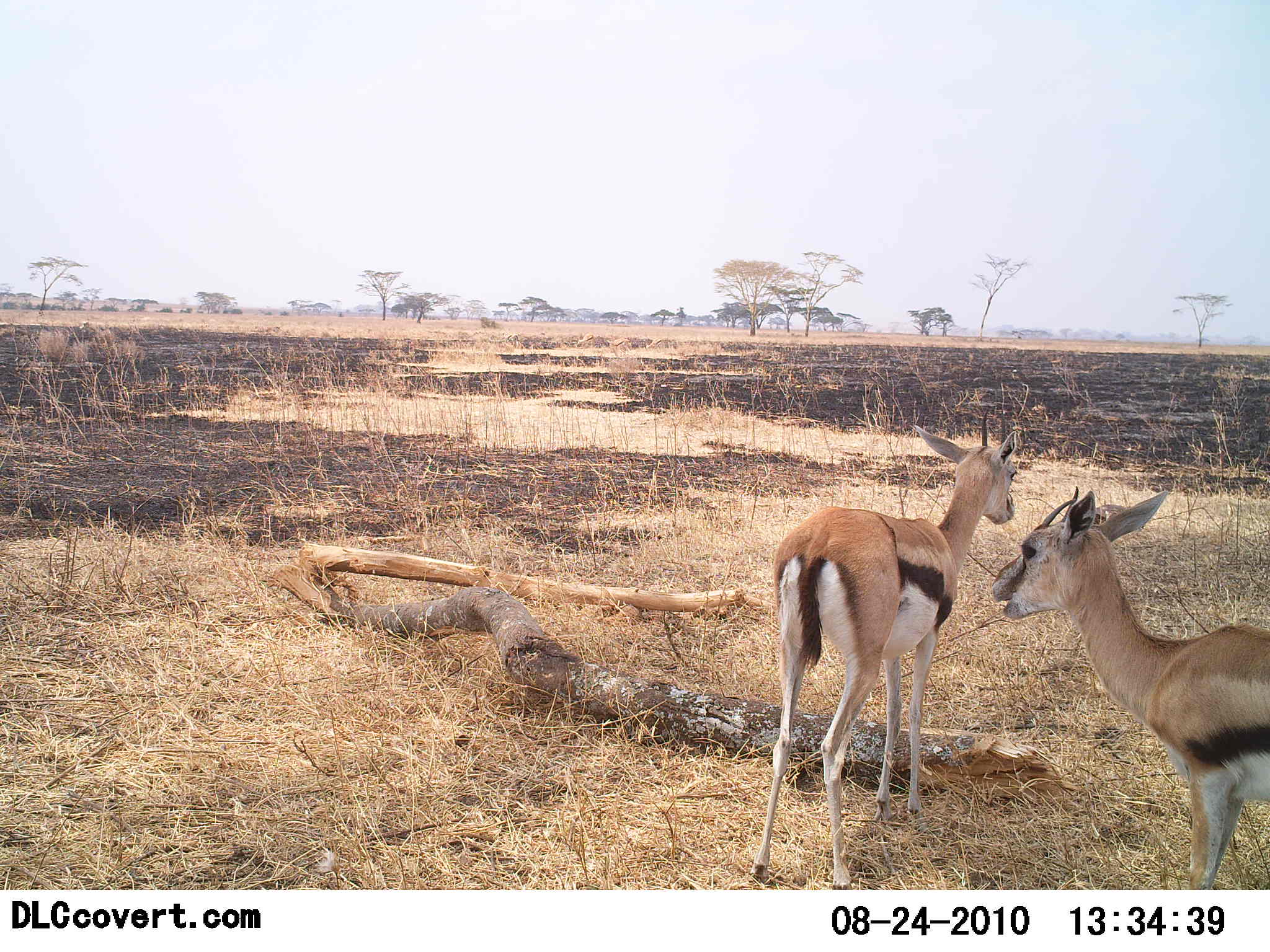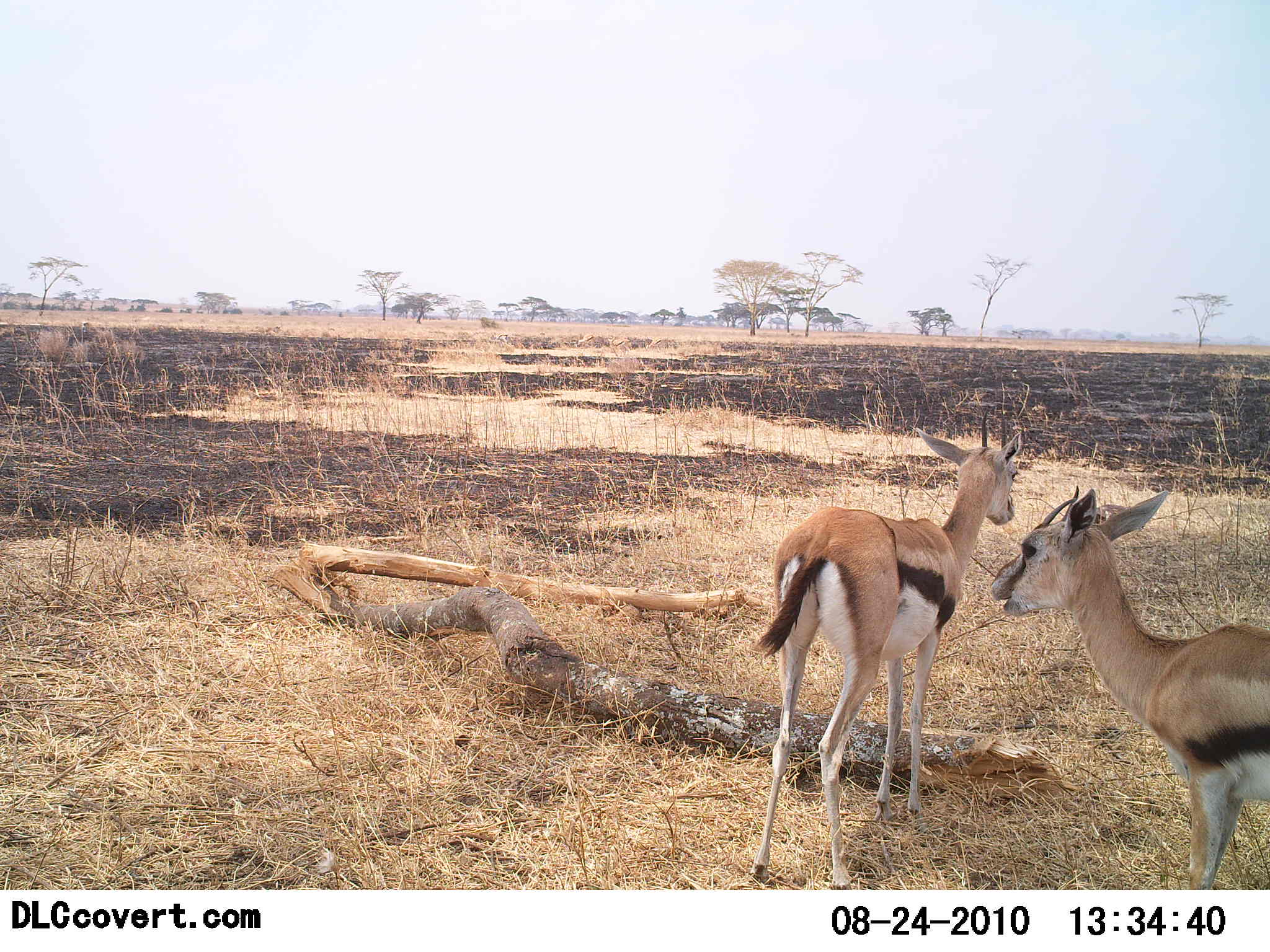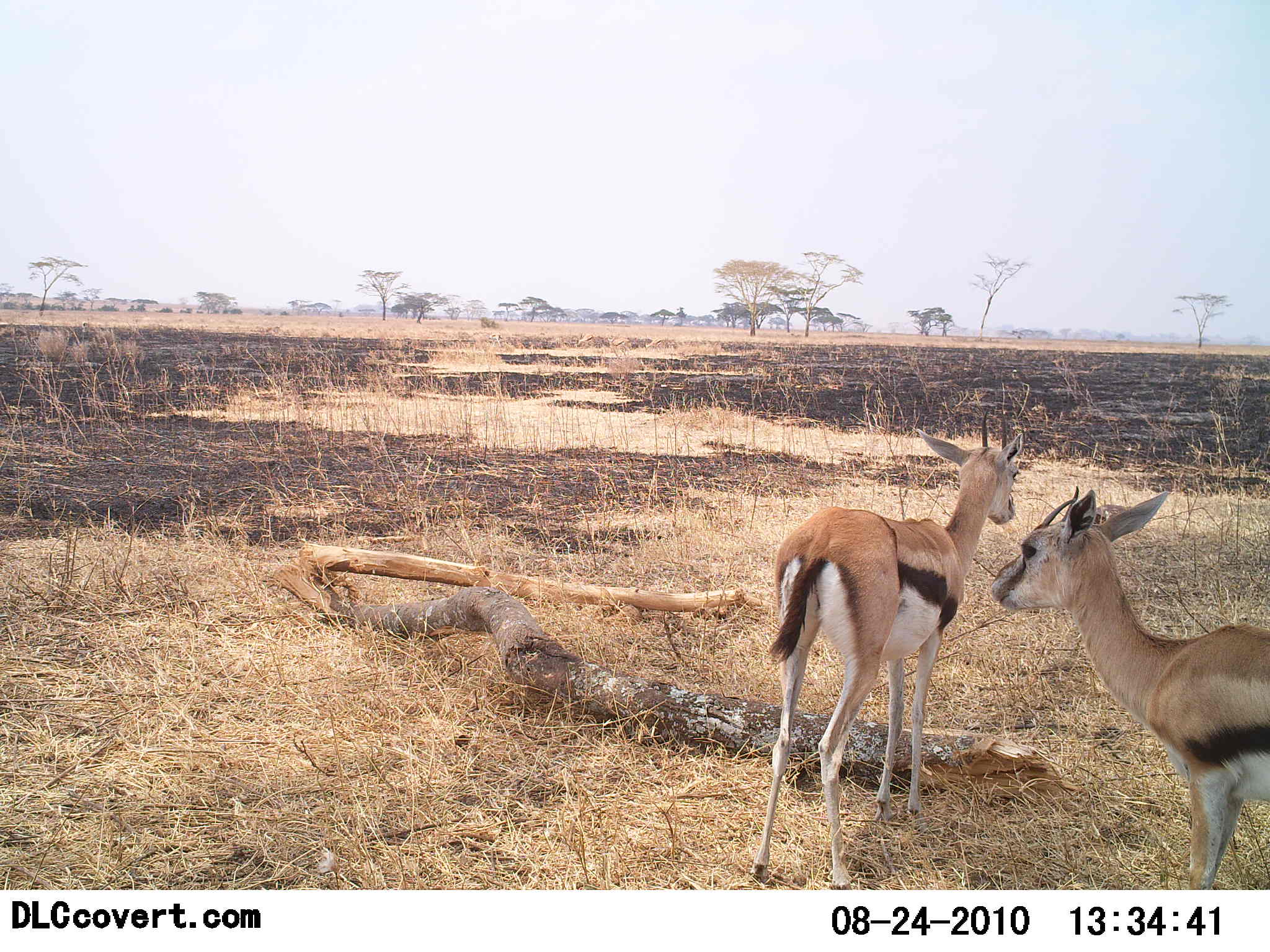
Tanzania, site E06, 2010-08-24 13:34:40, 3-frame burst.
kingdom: Animalia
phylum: Chordata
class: Mammalia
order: Artiodactyla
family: Bovidae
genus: Eudorcas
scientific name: Eudorcas thomsonii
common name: thomson's gazelle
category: gazellethomsons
Gazellethomsons (thomson's gazelle) (Eudorcas thomsonii), count 2. Behavior (volunteer vote fractions): standing 94%, resting 6%, moving 6%, interacting 0%. Young present (vote fraction): 6%. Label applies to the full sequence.